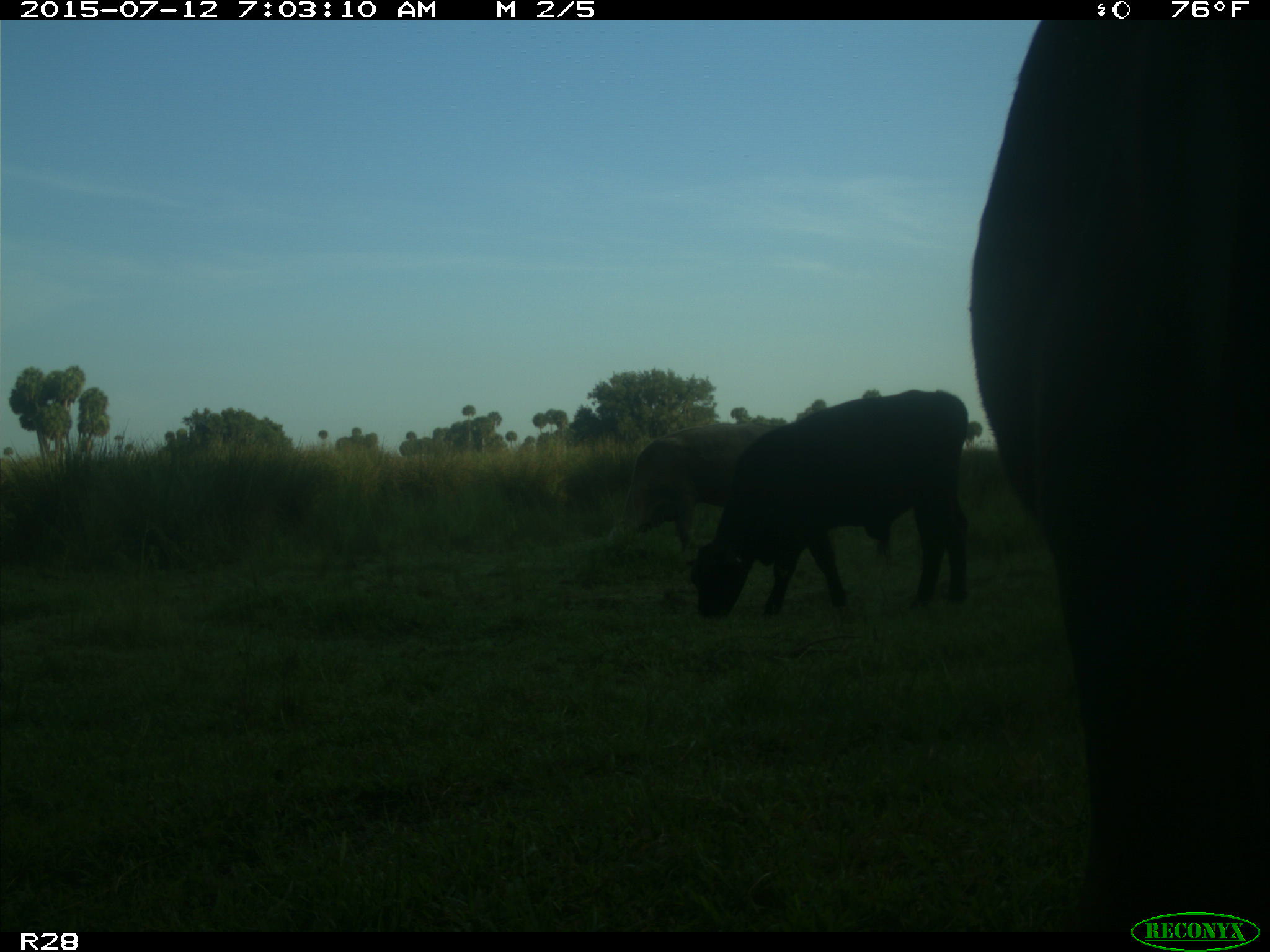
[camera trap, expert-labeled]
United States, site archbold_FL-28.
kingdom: Animalia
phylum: Chordata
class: Mammalia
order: Artiodactyla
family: Bovidae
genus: Bos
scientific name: Bos taurus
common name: domestic cow